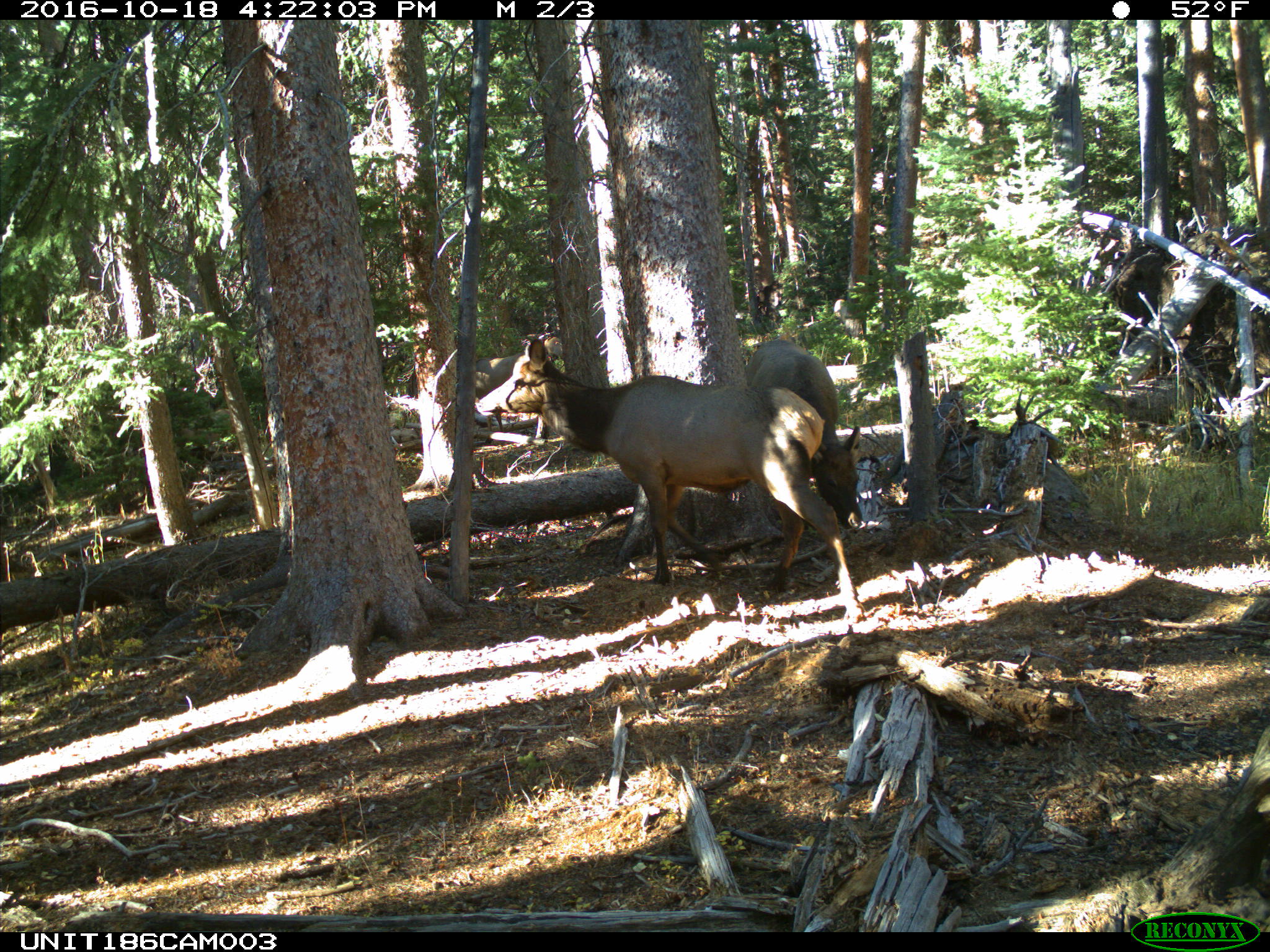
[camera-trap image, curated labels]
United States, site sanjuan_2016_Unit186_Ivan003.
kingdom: Animalia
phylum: Chordata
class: Mammalia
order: Artiodactyla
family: Cervidae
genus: Cervus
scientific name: Cervus elaphus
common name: red deer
Cervus elaphus (red deer).